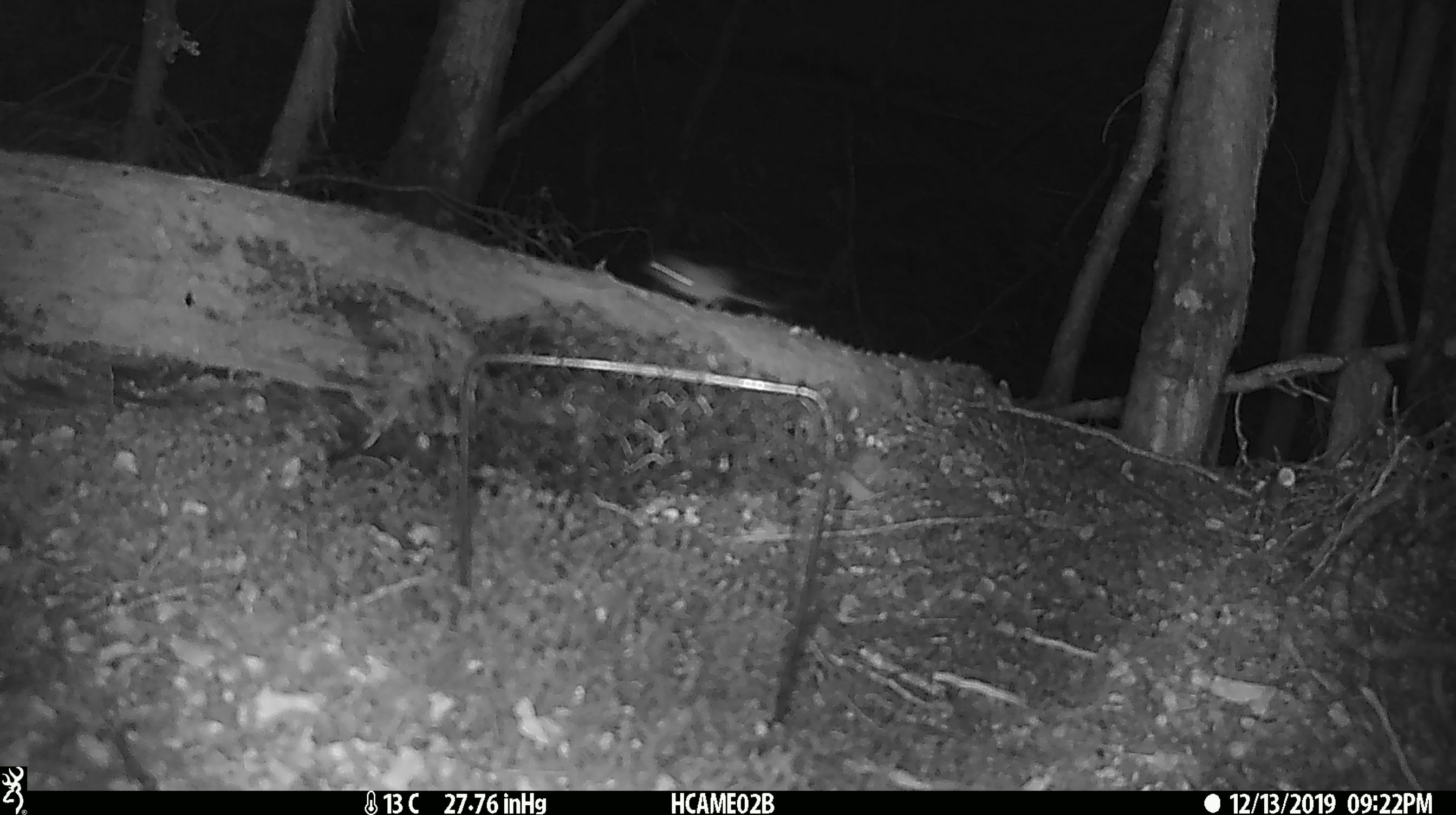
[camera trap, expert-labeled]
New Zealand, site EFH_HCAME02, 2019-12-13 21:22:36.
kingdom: Animalia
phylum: Chordata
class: Mammalia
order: Rodentia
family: Muridae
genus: Mus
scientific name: Mus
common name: mouse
Mouse (Mus).